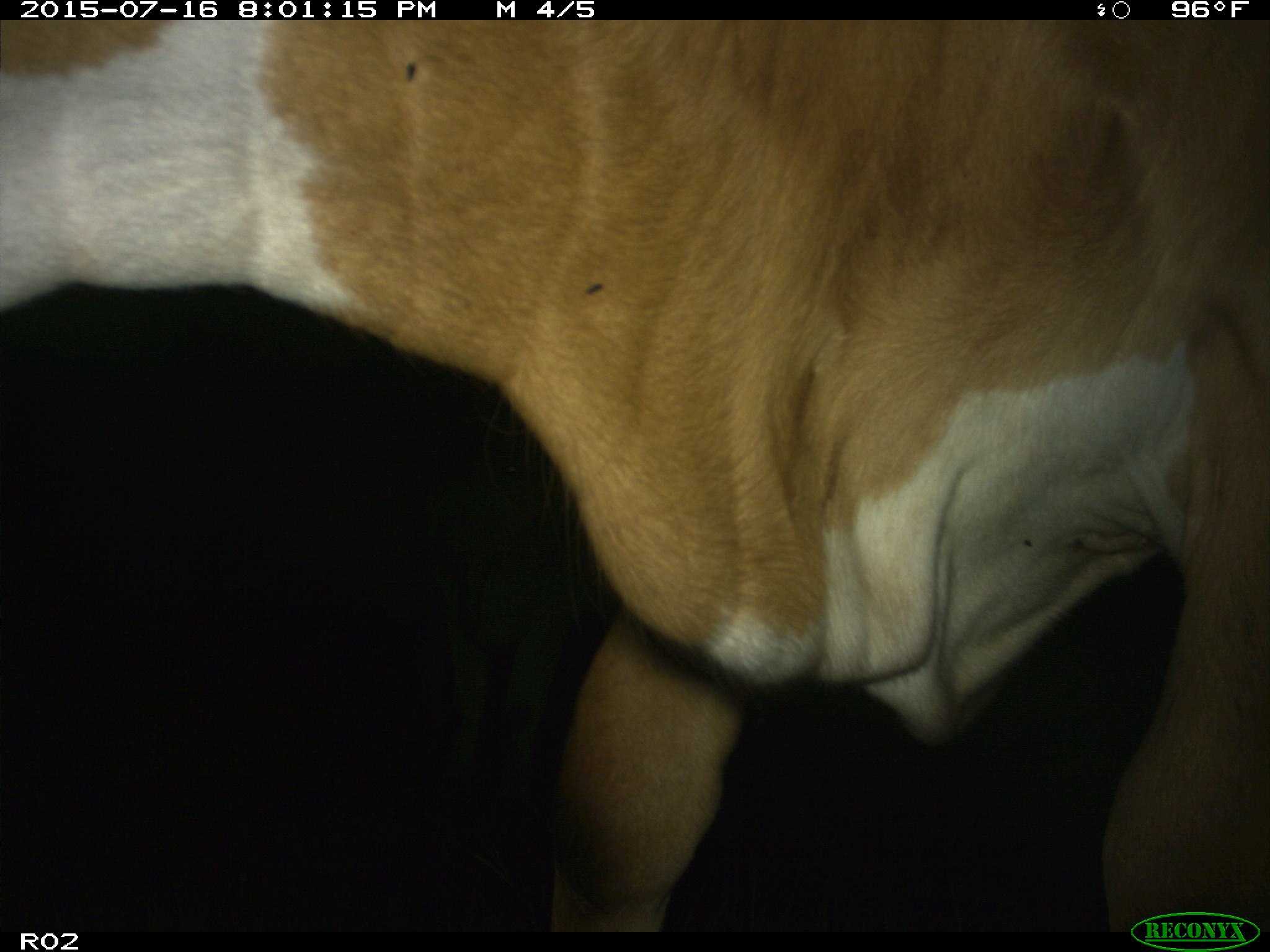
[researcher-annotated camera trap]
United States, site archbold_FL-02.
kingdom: Animalia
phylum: Chordata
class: Mammalia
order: Artiodactyla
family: Bovidae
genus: Bos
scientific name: Bos taurus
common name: domestic cow